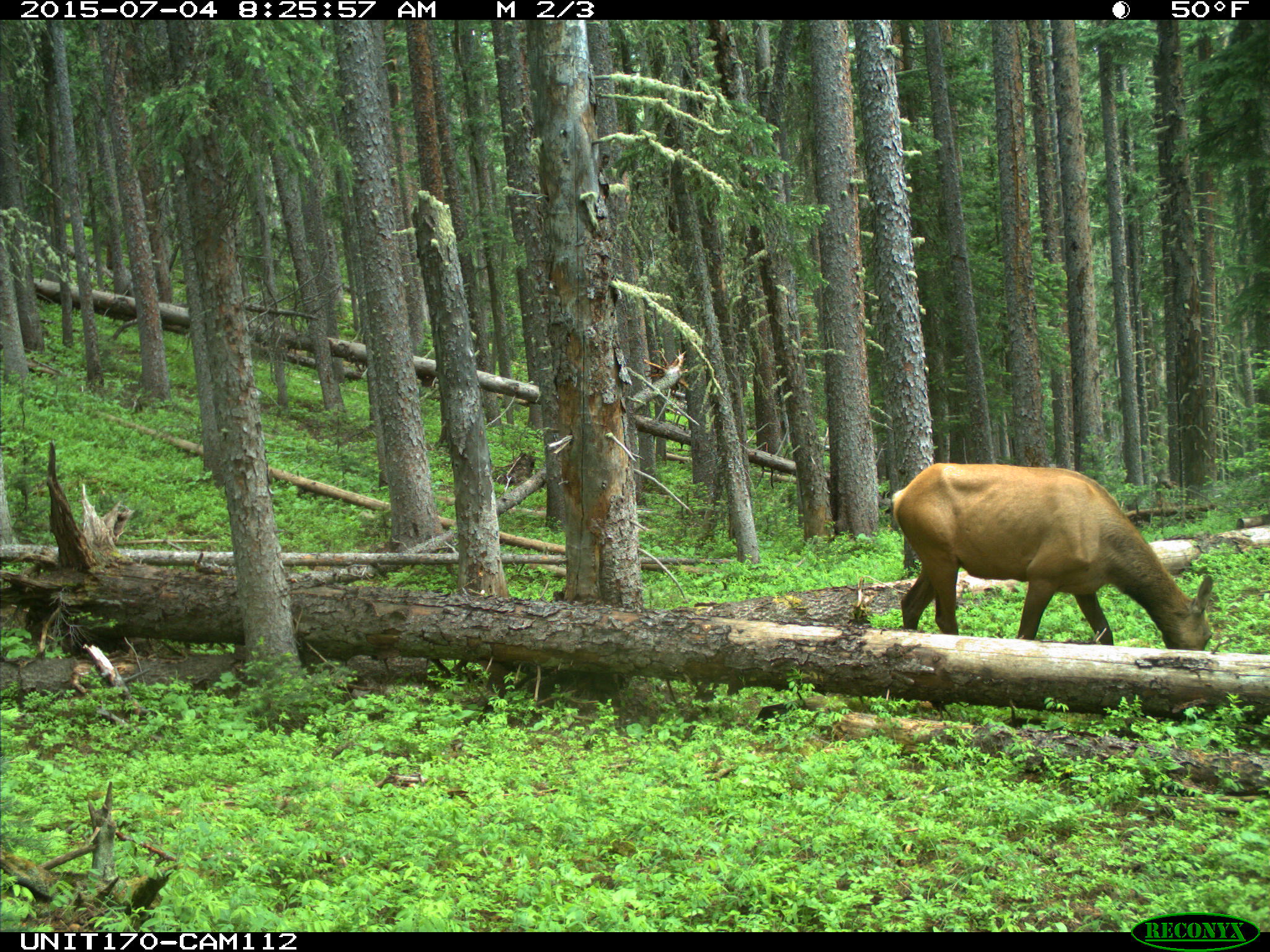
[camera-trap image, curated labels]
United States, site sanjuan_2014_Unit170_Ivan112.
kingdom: Animalia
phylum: Chordata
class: Mammalia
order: Artiodactyla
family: Cervidae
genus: Cervus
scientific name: Cervus elaphus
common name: red deer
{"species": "Cervus elaphus (red deer)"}